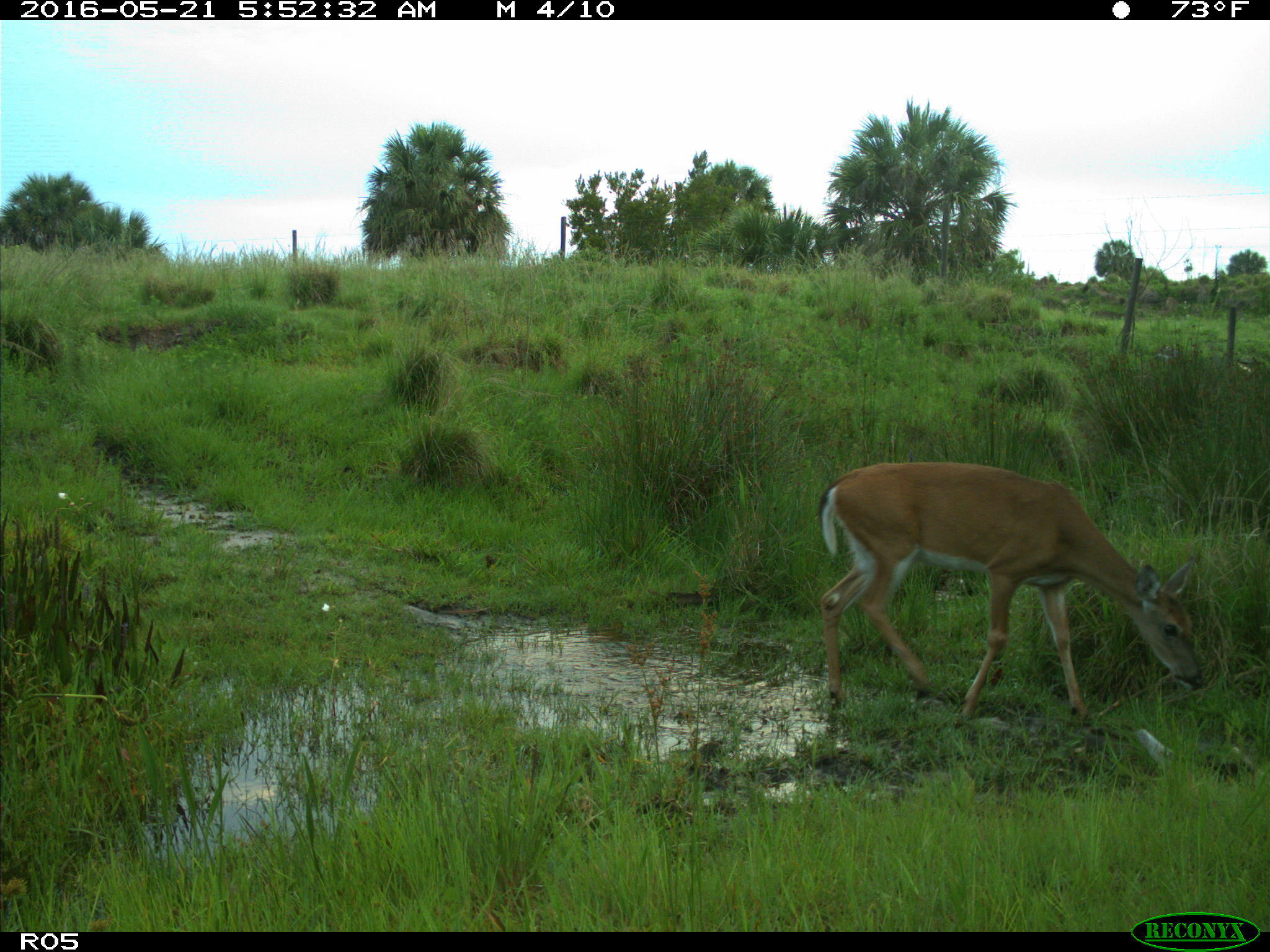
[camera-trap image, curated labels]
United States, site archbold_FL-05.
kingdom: Animalia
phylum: Chordata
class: Mammalia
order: Artiodactyla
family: Cervidae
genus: Odocoileus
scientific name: Odocoileus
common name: deer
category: unidentified deer